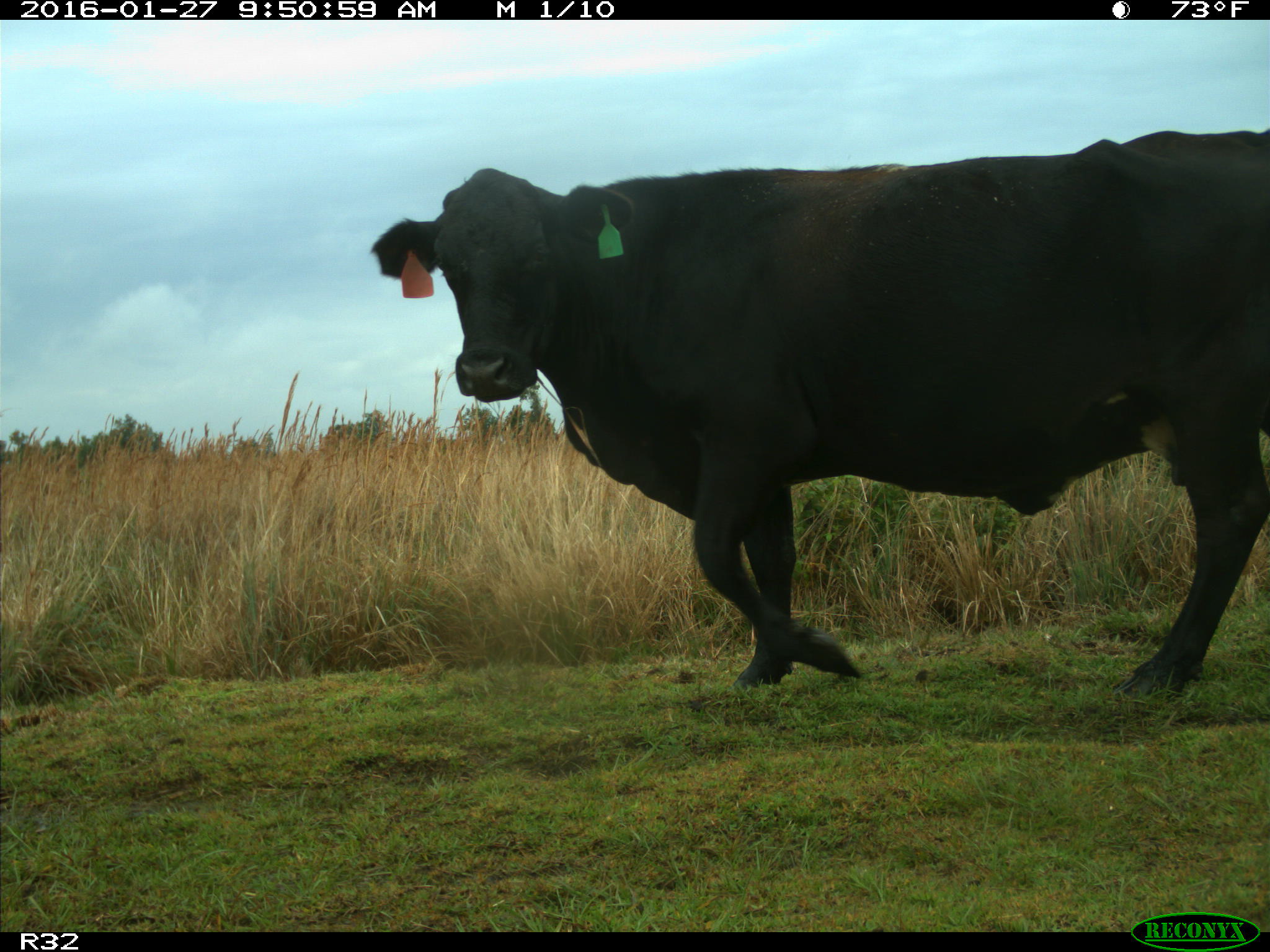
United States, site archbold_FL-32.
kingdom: Animalia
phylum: Chordata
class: Mammalia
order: Artiodactyla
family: Bovidae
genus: Bos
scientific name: Bos taurus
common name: domestic cow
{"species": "Bos taurus (domestic cow)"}